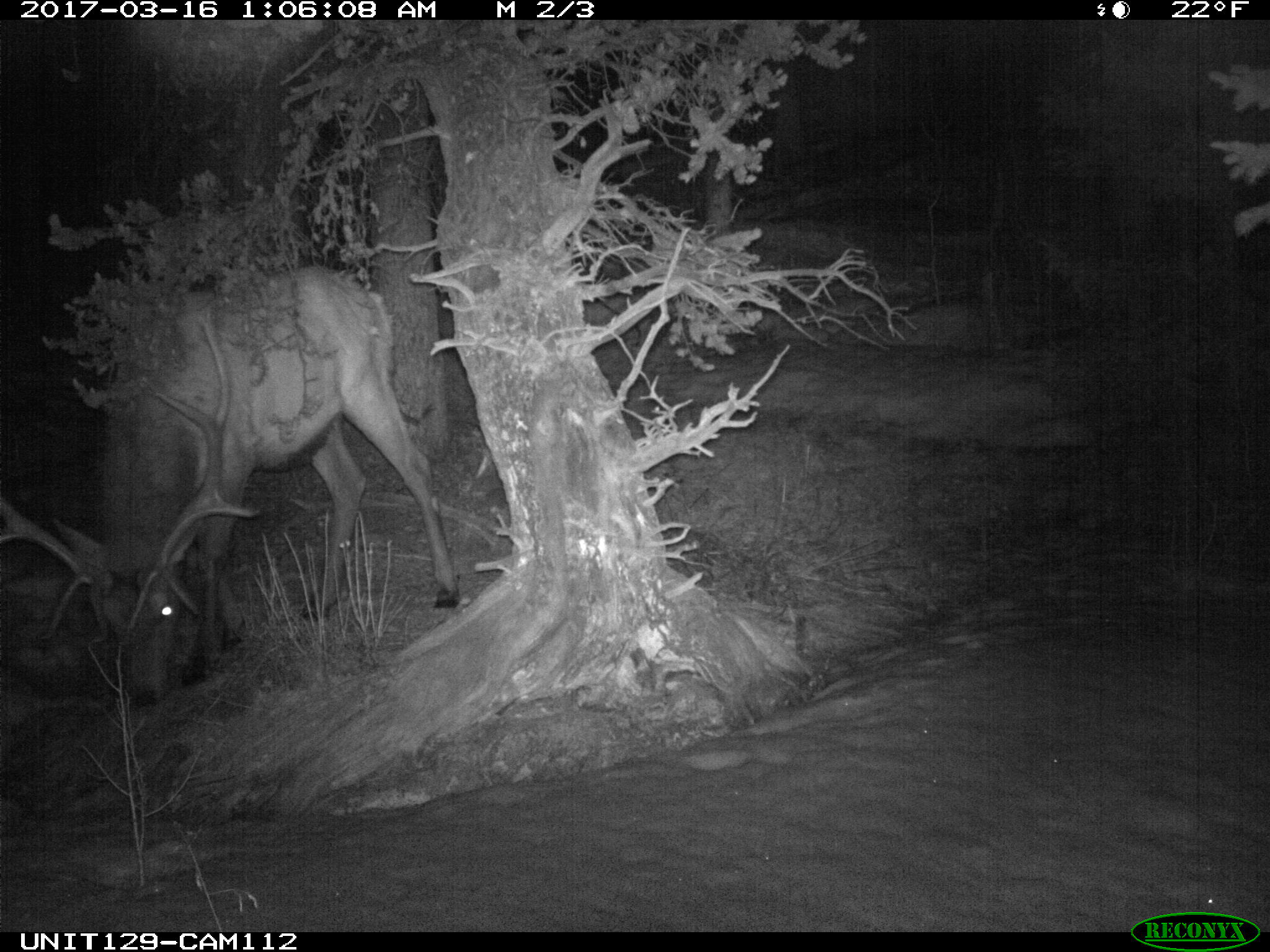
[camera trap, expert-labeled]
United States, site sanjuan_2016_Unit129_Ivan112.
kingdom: Animalia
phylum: Chordata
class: Mammalia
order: Artiodactyla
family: Cervidae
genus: Cervus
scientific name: Cervus elaphus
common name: red deer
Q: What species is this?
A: Cervus elaphus (red deer).